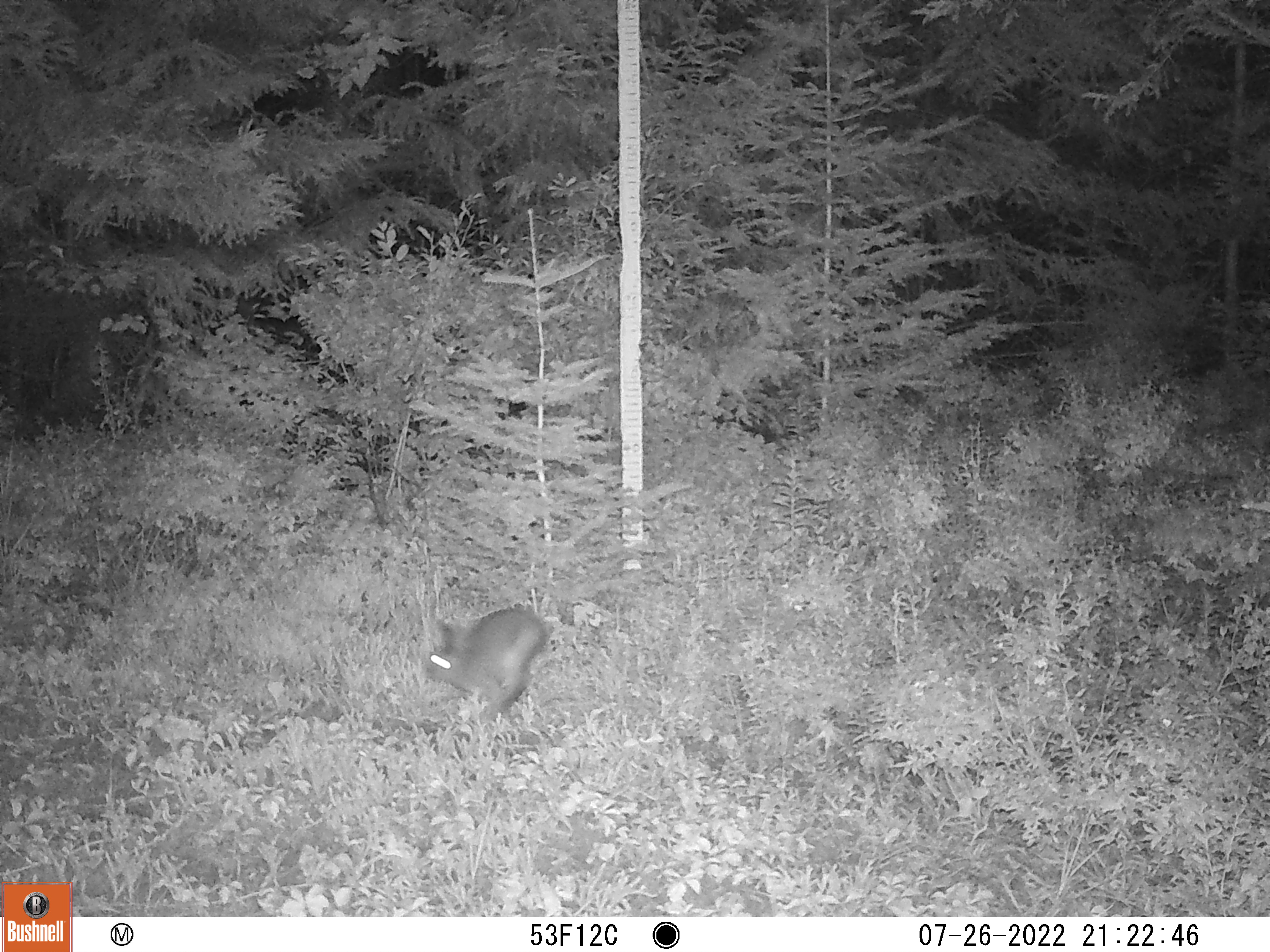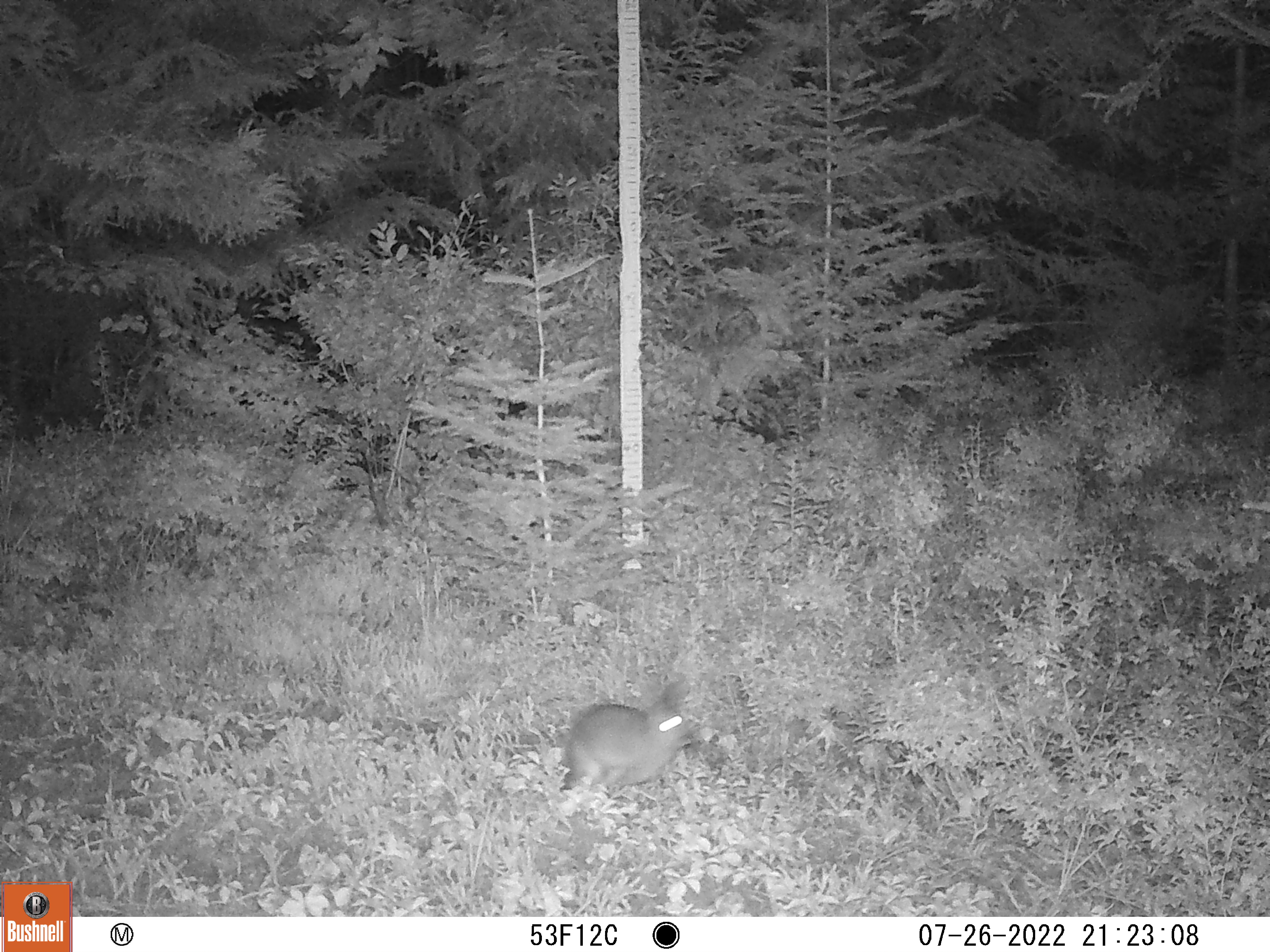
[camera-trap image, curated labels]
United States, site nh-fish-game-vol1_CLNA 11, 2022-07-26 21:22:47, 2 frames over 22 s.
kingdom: Animalia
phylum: Chordata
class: Mammalia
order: Lagomorpha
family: Leporidae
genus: Lepus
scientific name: Lepus americanus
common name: snowshoe hare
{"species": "snowshoe hare (Lepus americanus)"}